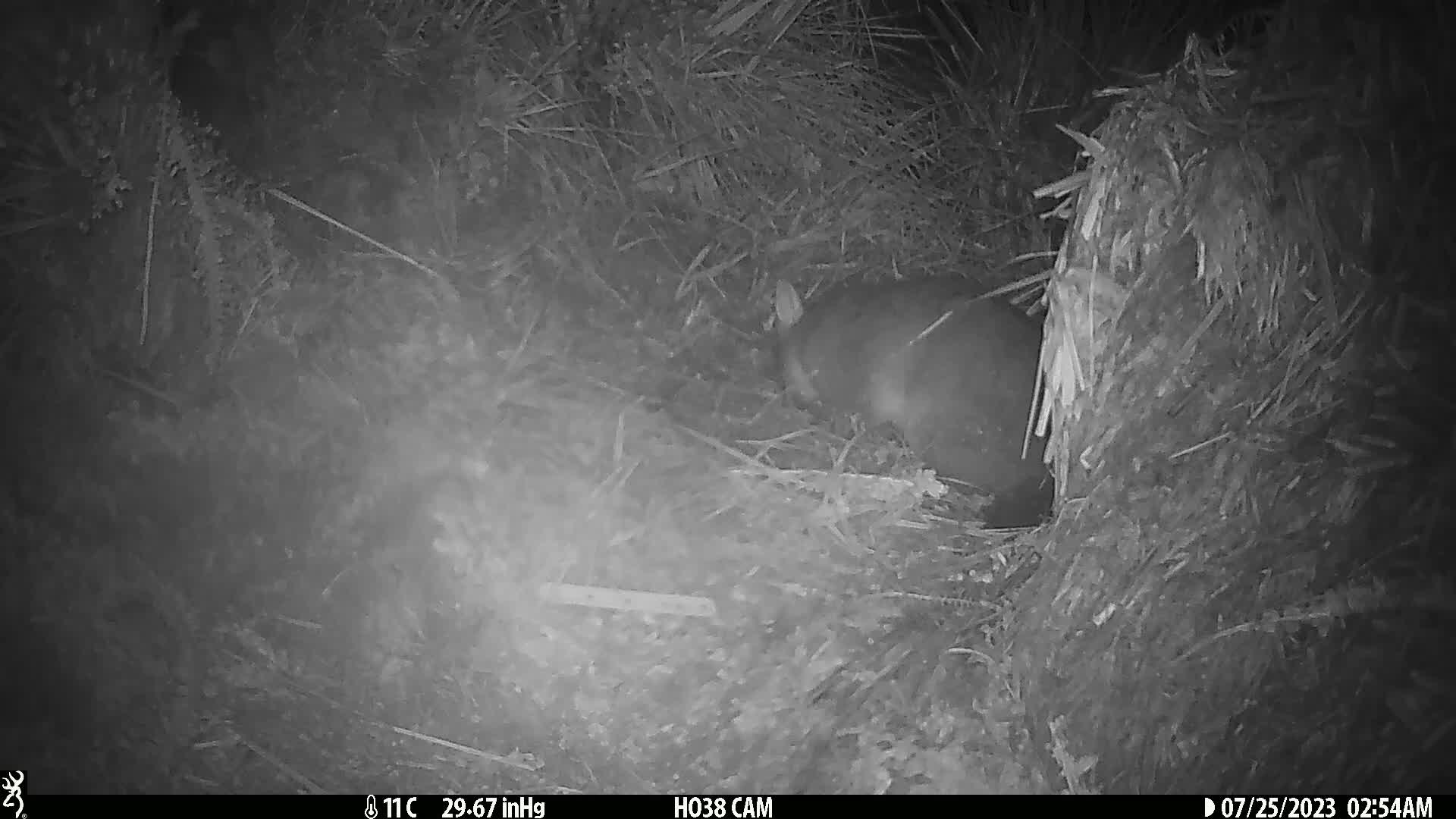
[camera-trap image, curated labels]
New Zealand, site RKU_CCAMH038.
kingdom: Animalia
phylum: Chordata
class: Mammalia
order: Diprotodontia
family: Phalangeridae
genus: Trichosurus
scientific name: Trichosurus vulpecula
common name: common brushtail possum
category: possum